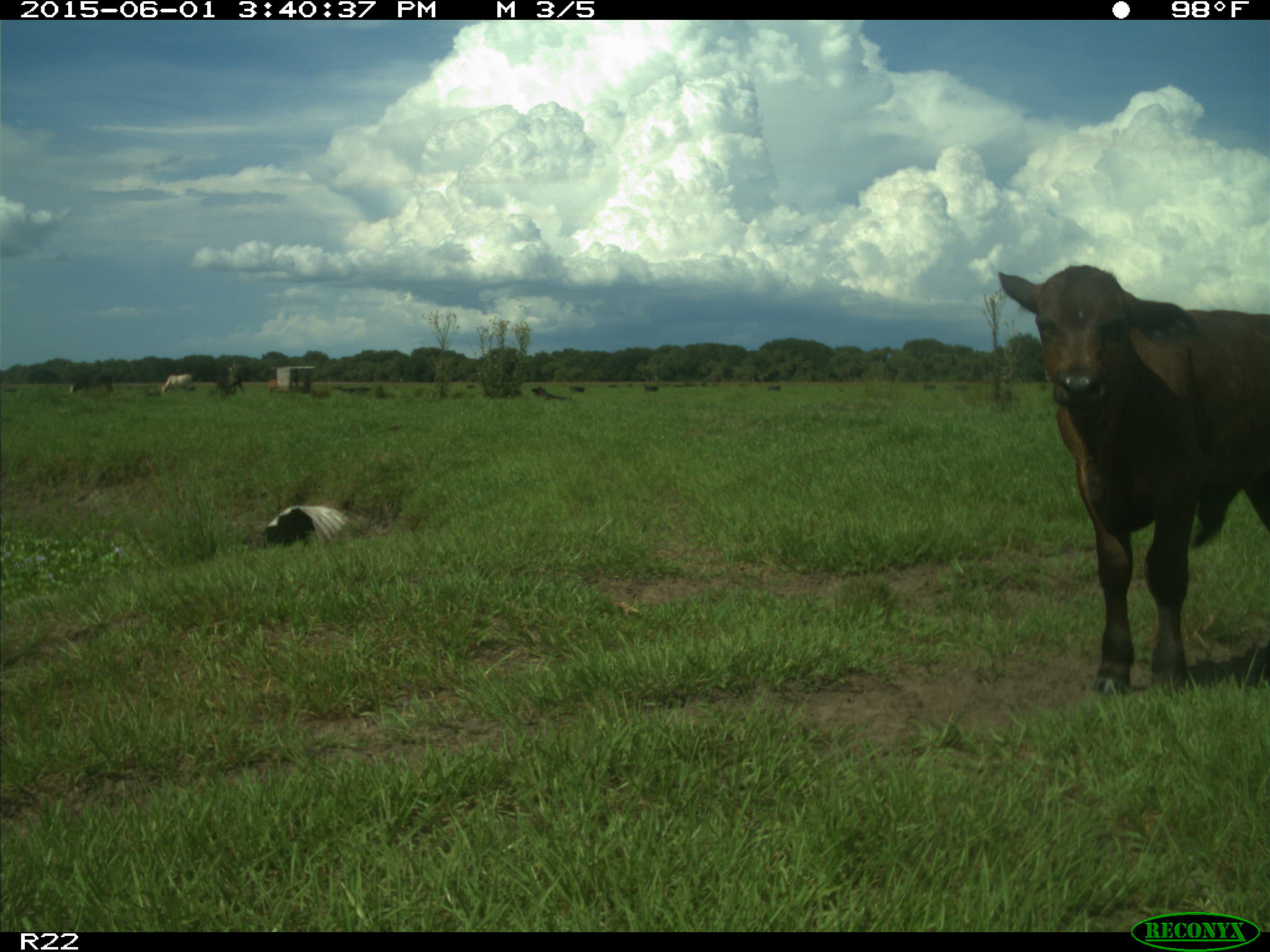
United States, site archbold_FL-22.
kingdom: Animalia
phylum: Chordata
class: Mammalia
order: Artiodactyla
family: Bovidae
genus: Bos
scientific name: Bos taurus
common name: domestic cow